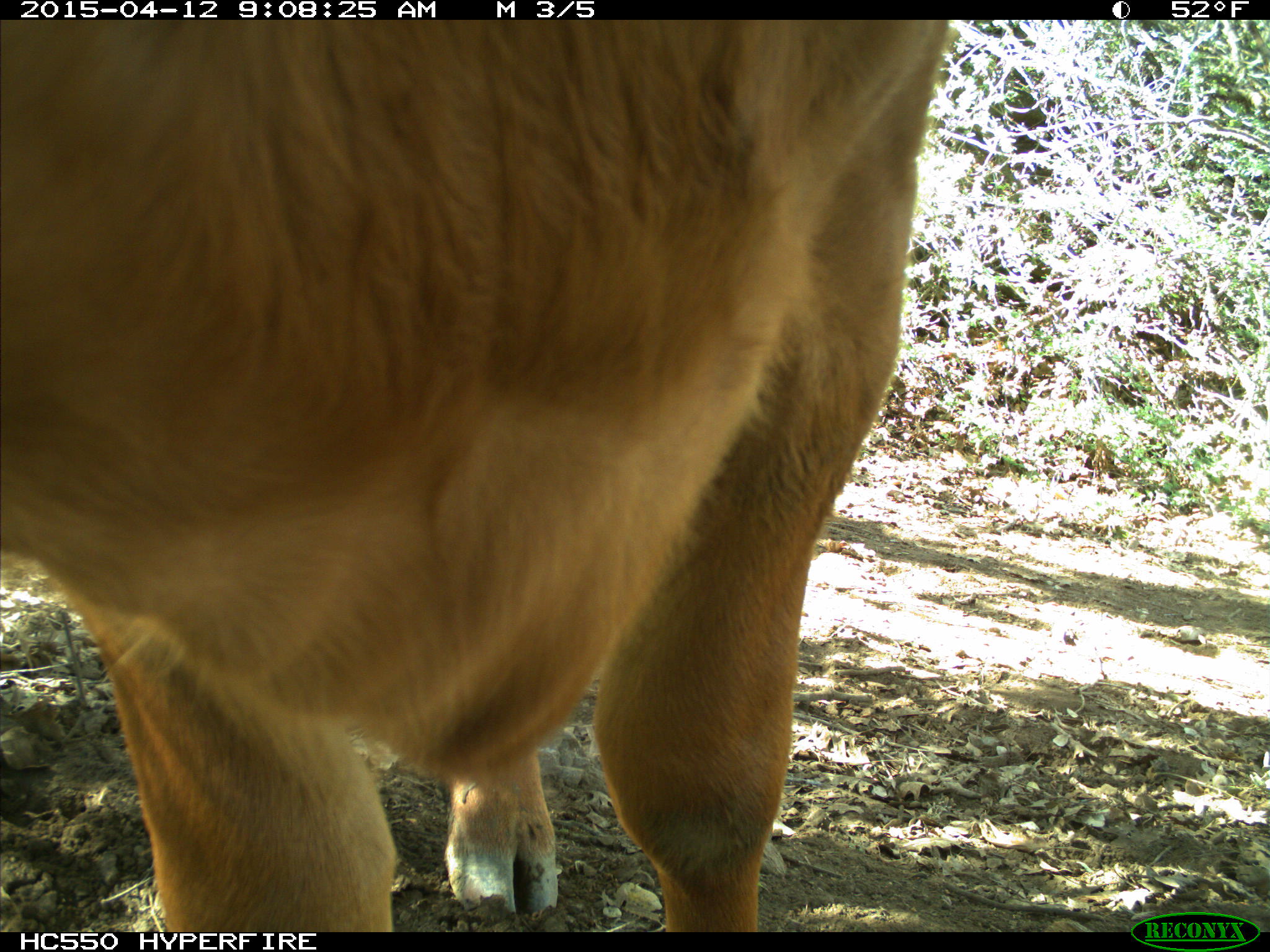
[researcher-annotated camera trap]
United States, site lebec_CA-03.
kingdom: Animalia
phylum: Chordata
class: Mammalia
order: Artiodactyla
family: Bovidae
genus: Bos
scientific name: Bos taurus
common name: domestic cow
Bos taurus (domestic cow).